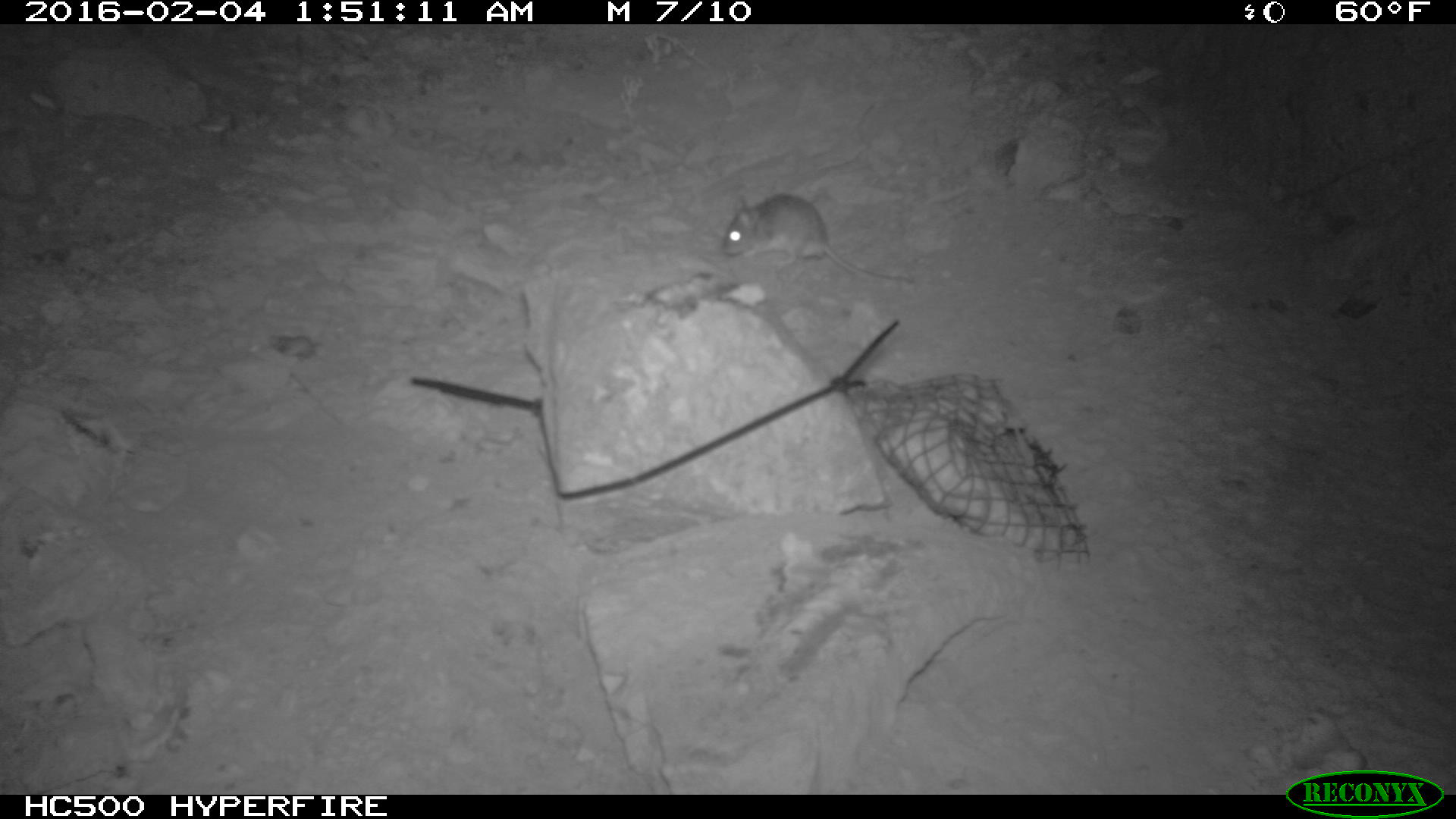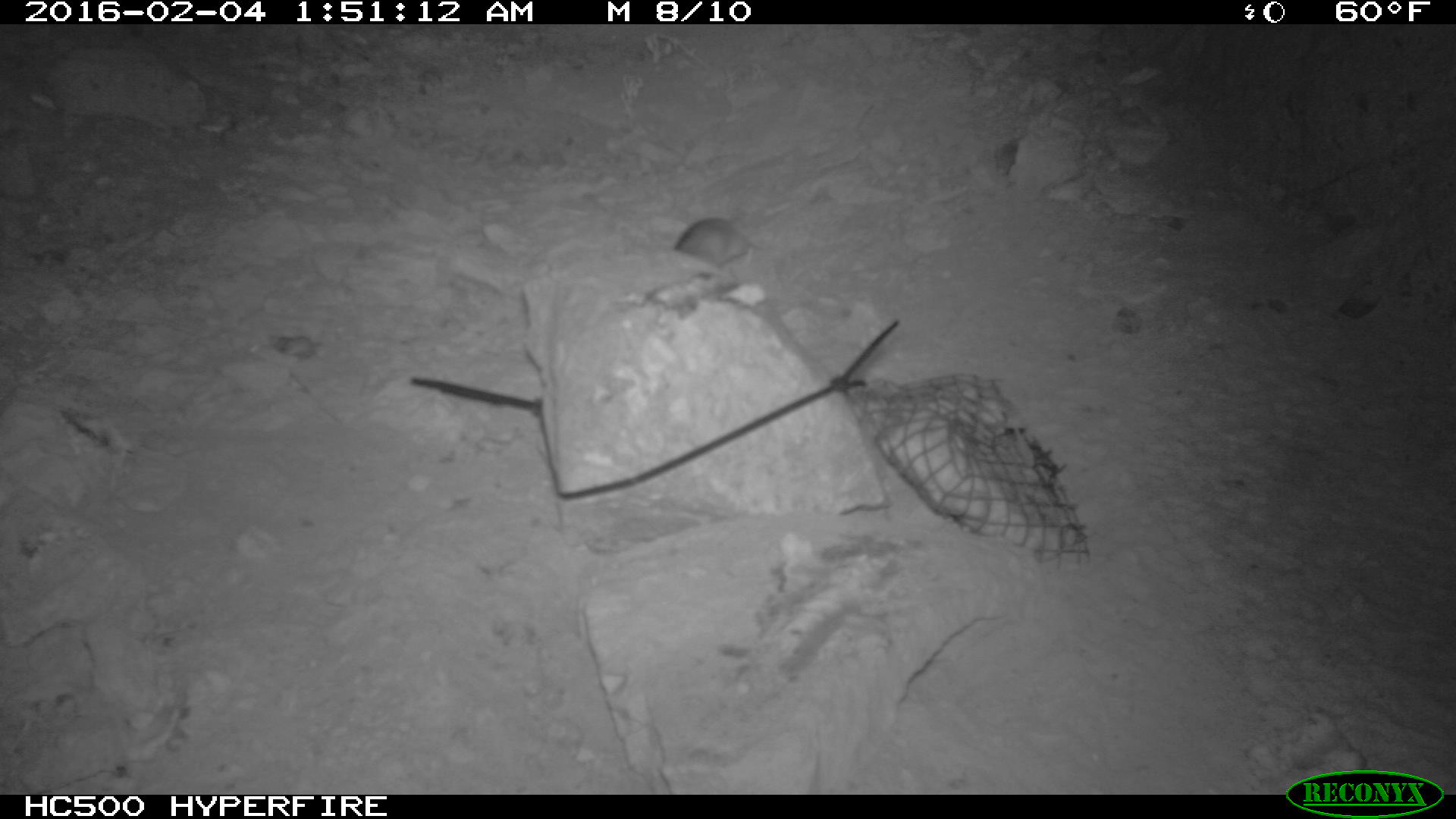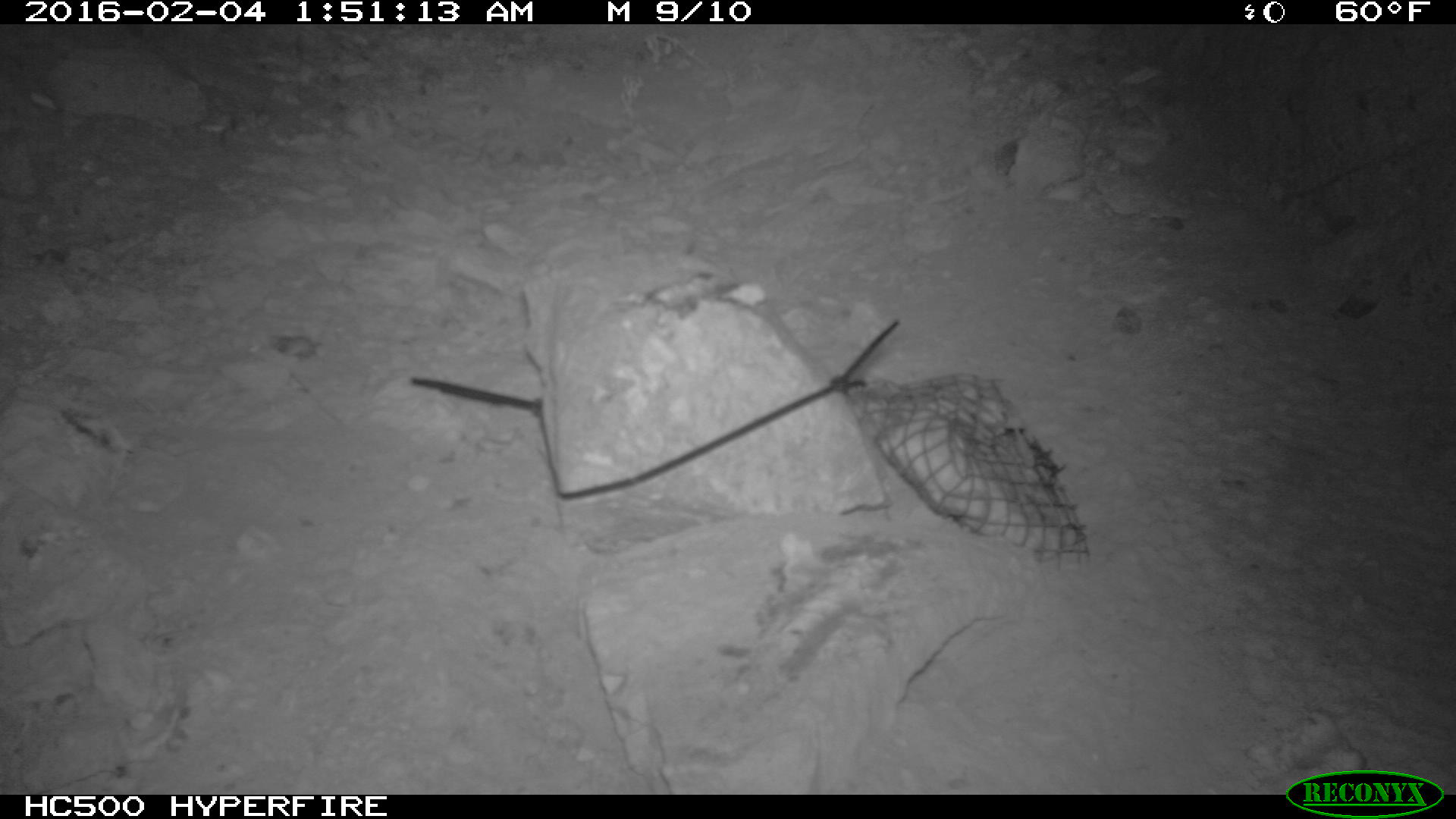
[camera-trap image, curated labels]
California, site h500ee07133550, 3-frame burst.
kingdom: Animalia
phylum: Chordata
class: Mammalia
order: Rodentia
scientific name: Rodentia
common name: rodent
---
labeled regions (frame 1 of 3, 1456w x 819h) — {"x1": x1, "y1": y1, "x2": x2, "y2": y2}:
rodent: {"x1": 719, "y1": 193, "x2": 914, "y2": 284}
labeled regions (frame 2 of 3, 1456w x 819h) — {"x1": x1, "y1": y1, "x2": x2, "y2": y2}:
rodent: {"x1": 673, "y1": 216, "x2": 754, "y2": 269}